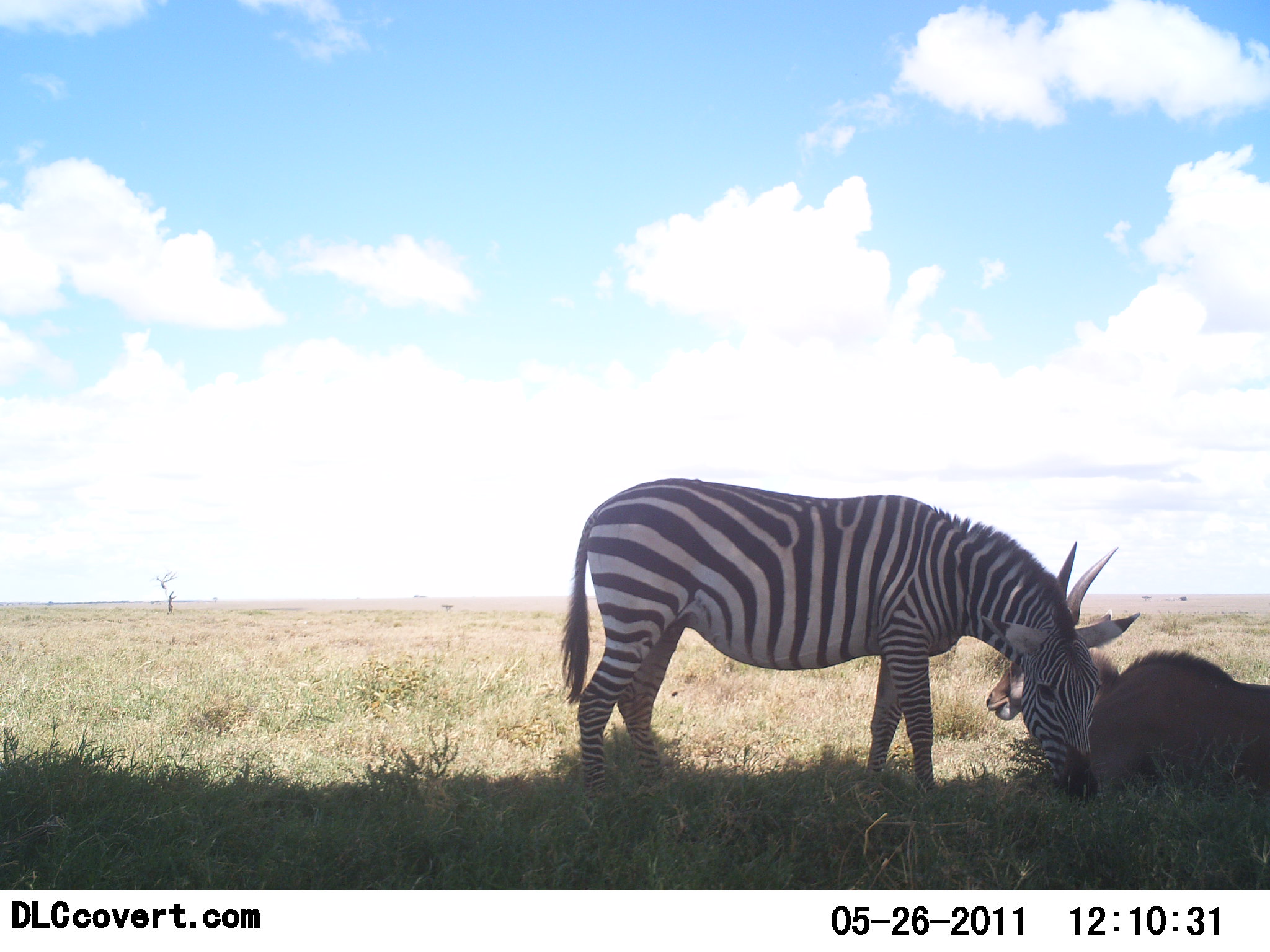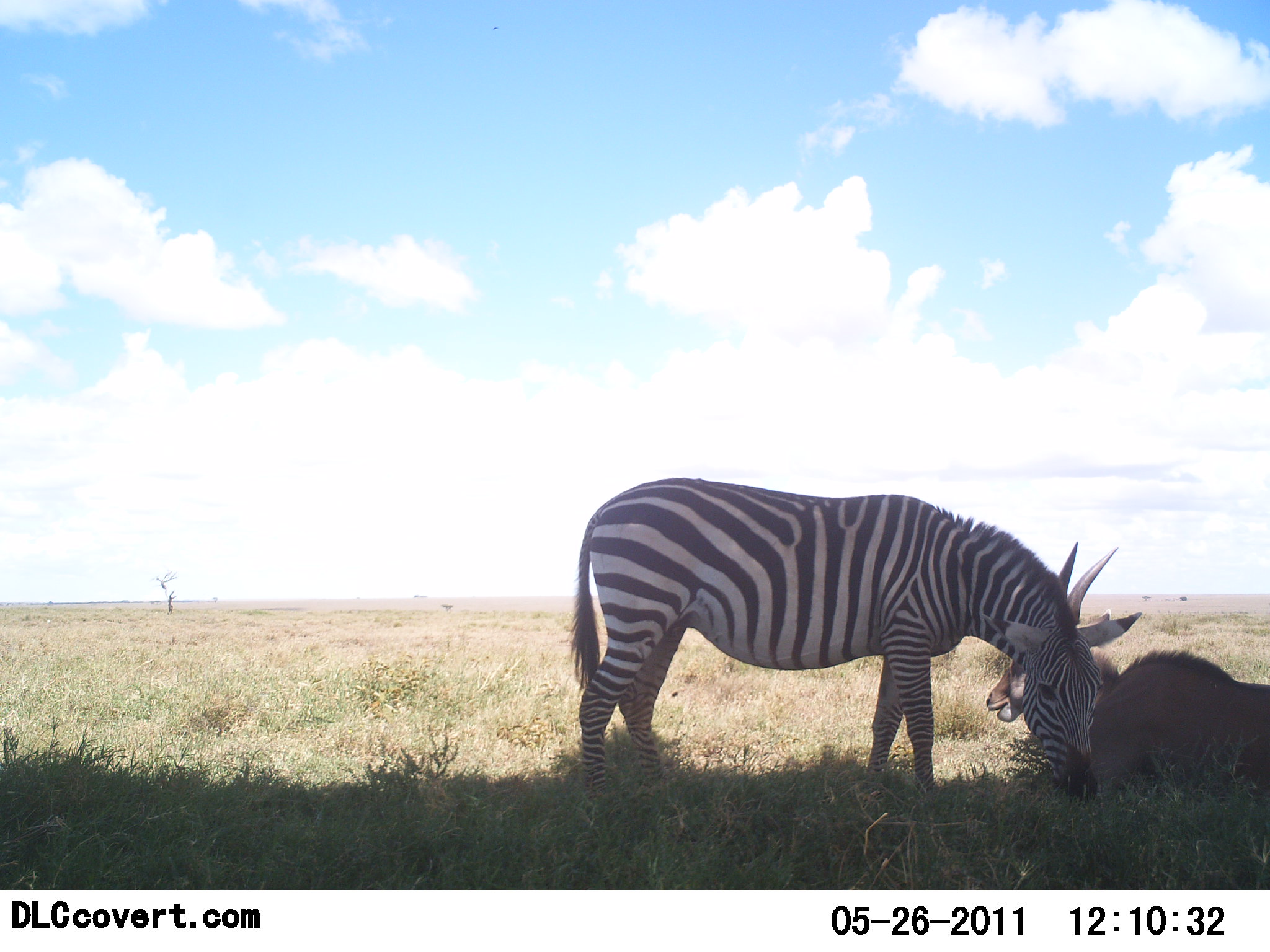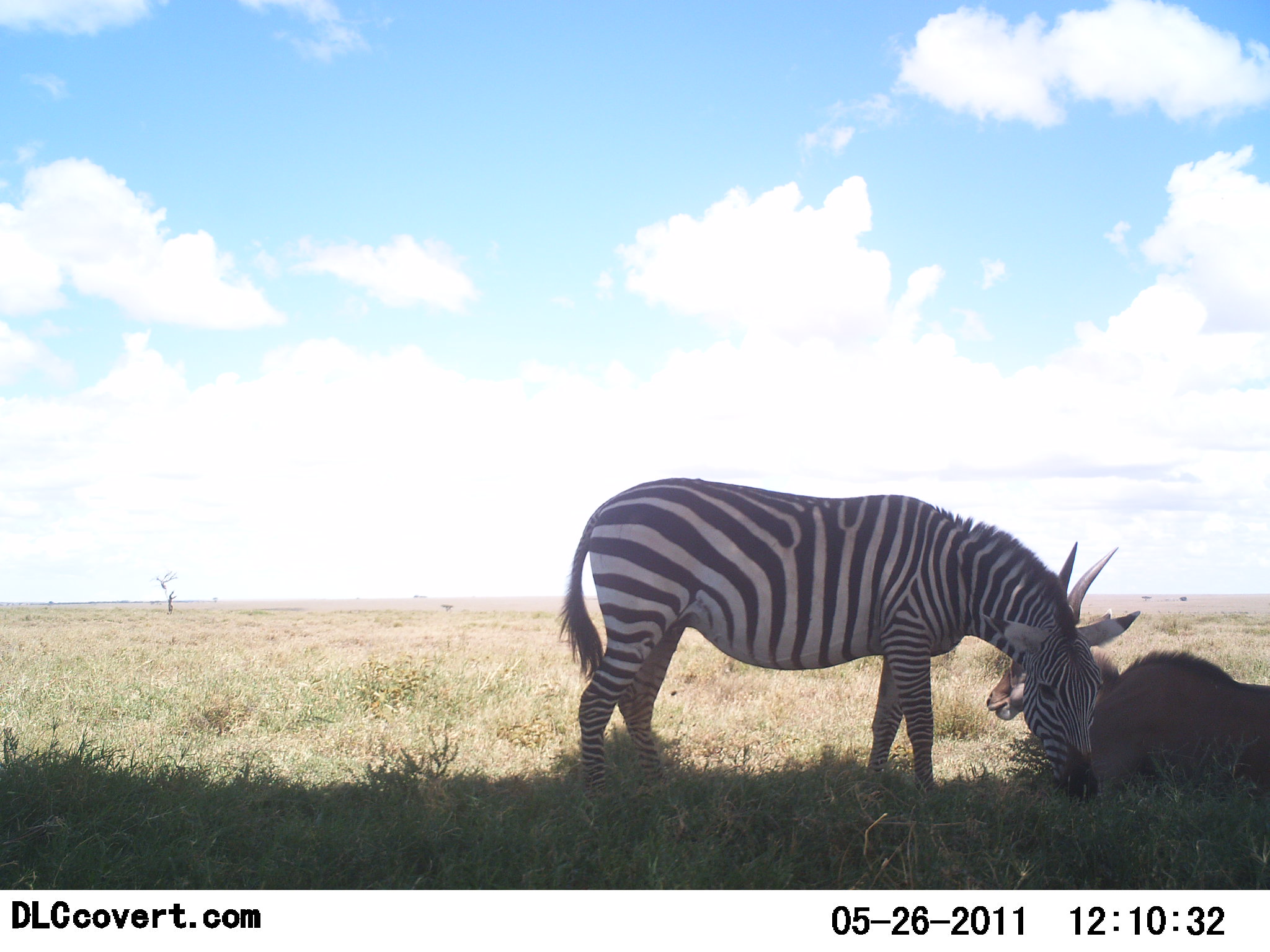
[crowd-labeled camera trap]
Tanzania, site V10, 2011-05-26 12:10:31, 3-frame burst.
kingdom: Animalia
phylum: Chordata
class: Mammalia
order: Artiodactyla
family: Bovidae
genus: Tragelaphus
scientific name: Tragelaphus oryx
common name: eland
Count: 1.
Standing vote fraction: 0%.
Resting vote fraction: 100%.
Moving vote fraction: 0%.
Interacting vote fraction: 0%.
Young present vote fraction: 0%.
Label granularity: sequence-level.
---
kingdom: Animalia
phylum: Chordata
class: Mammalia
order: Perissodactyla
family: Equidae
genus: Equus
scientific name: Equus quagga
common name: plains zebra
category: zebra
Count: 1.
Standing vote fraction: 7%.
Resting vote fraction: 7%.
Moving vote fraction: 0%.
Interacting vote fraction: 0%.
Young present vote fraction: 0%.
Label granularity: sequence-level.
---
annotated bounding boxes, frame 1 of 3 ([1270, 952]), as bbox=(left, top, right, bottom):
animal: bbox=(558, 474, 1142, 685); bbox=(996, 613, 1250, 684)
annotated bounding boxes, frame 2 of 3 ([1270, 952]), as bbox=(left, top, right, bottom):
animal: bbox=(565, 476, 1143, 828); bbox=(985, 609, 1270, 804)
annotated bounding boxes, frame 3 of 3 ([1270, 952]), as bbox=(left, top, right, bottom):
animal: bbox=(551, 477, 1142, 823); bbox=(985, 605, 1269, 809)